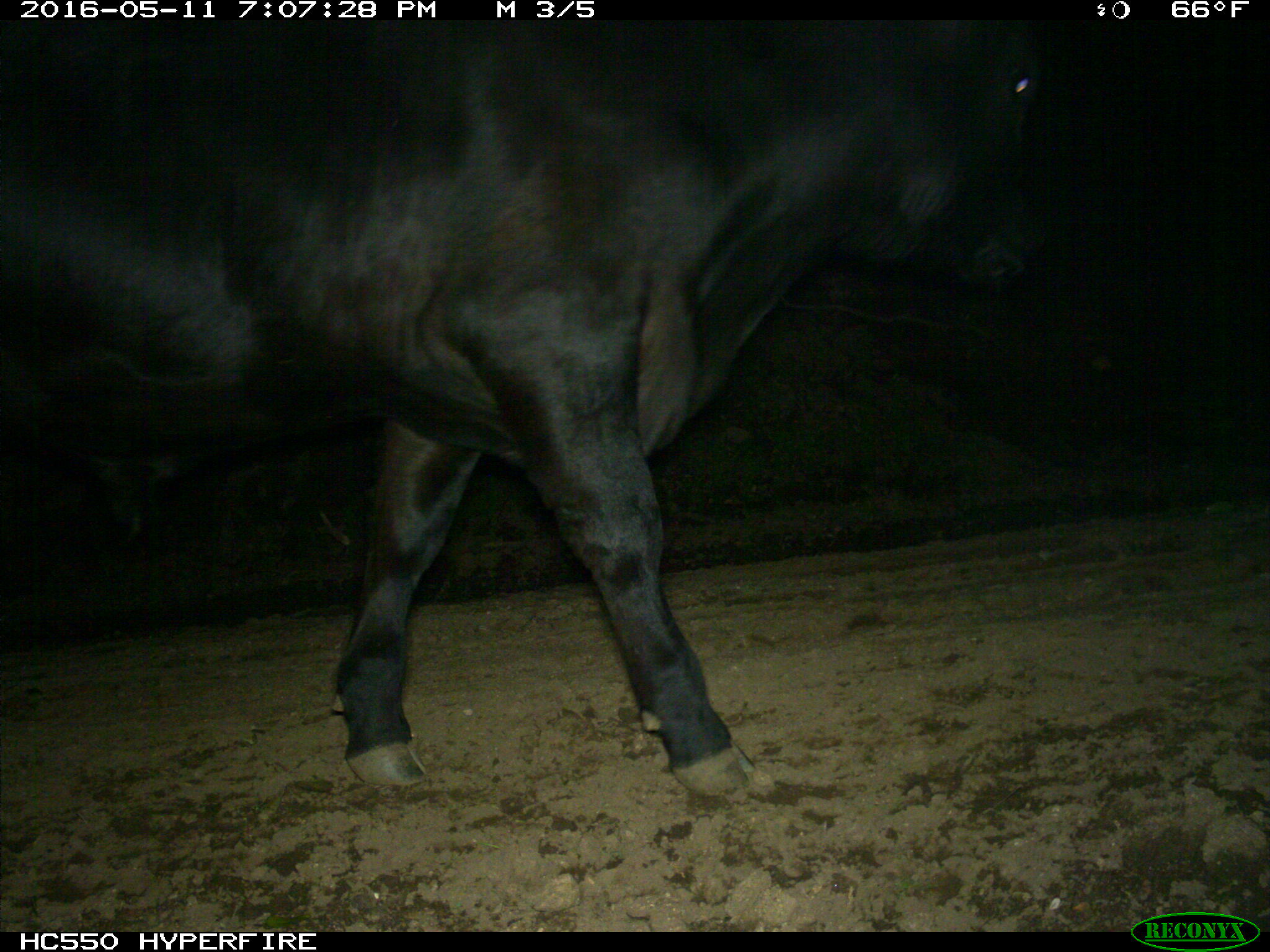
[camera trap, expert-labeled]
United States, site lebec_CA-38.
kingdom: Animalia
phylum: Chordata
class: Mammalia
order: Artiodactyla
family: Bovidae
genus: Bos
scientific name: Bos taurus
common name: domestic cow